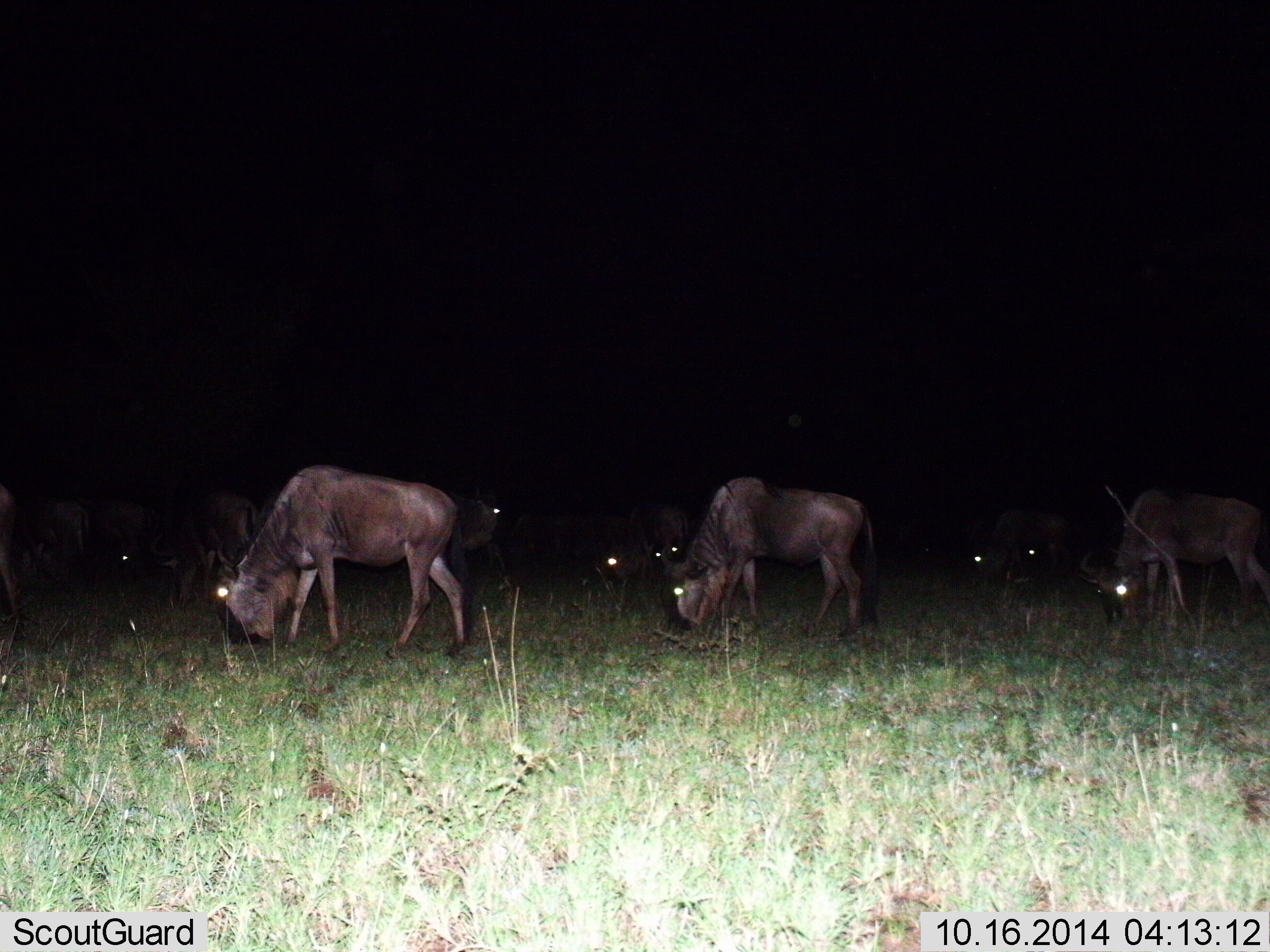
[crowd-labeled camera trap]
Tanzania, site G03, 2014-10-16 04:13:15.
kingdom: Animalia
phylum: Chordata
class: Mammalia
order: Artiodactyla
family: Bovidae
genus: Connochaetes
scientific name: Connochaetes taurinus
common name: blue wildebeest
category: wildebeest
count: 11-50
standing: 40%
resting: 10%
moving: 30%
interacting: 10%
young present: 0%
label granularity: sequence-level